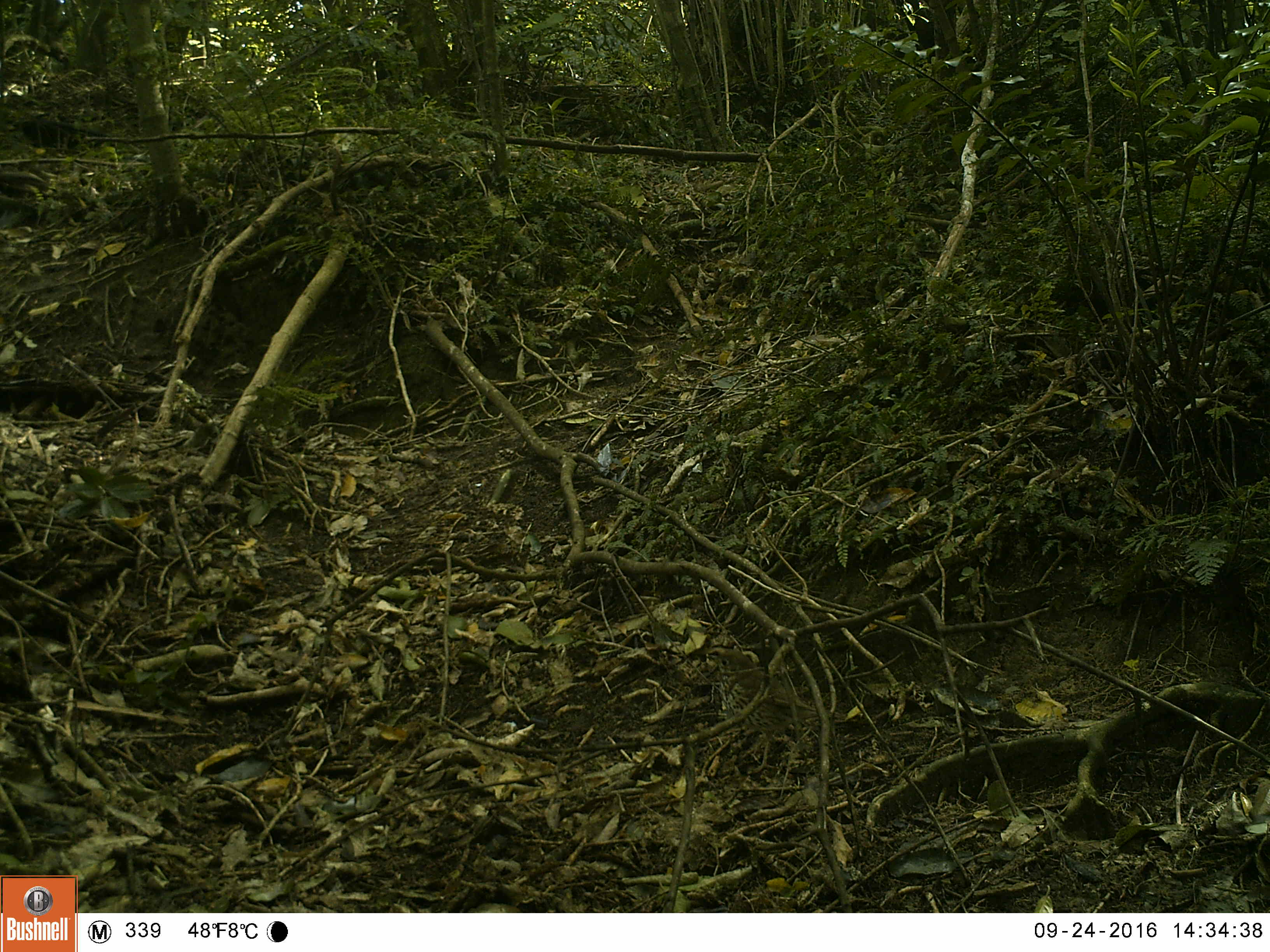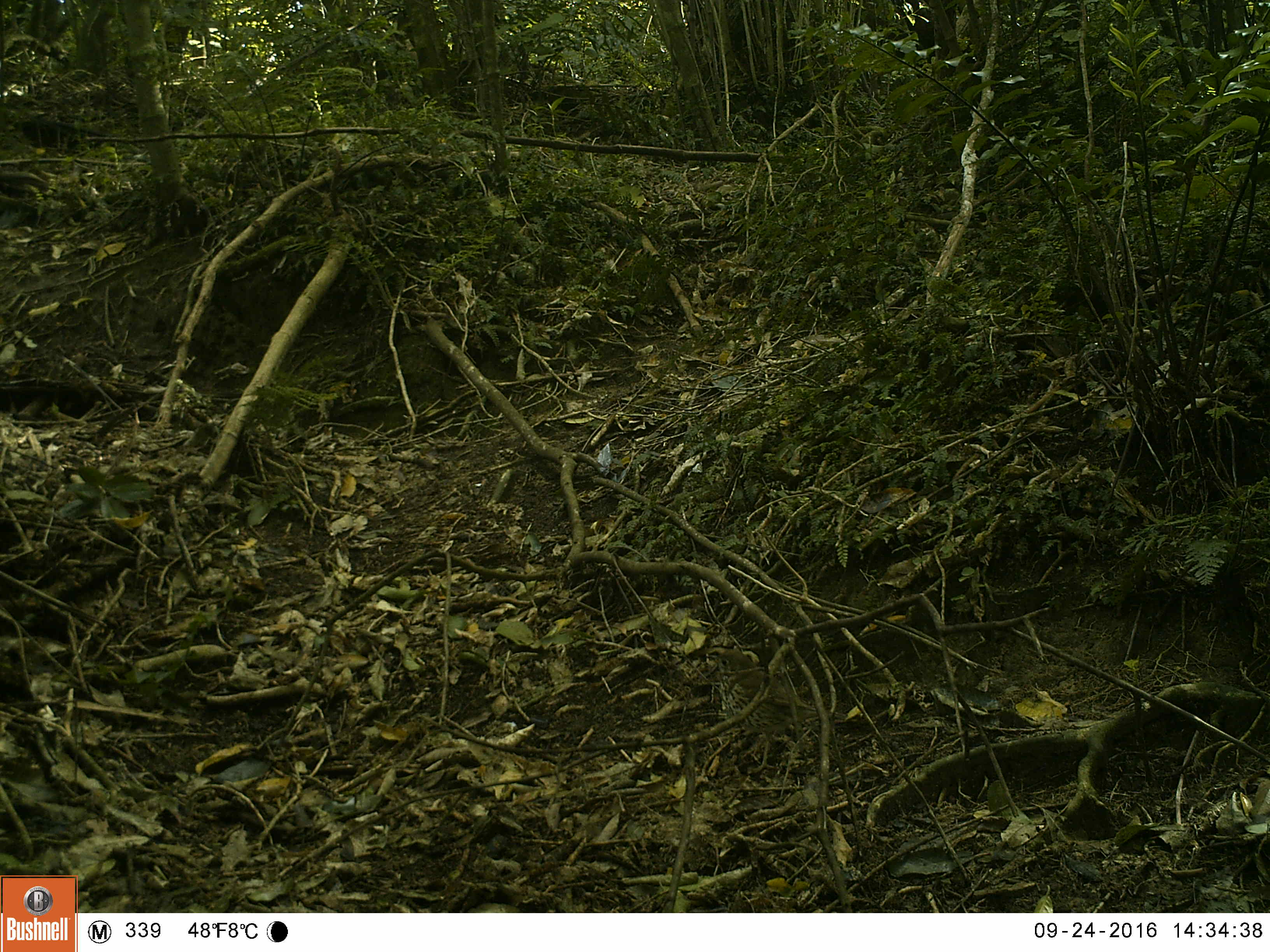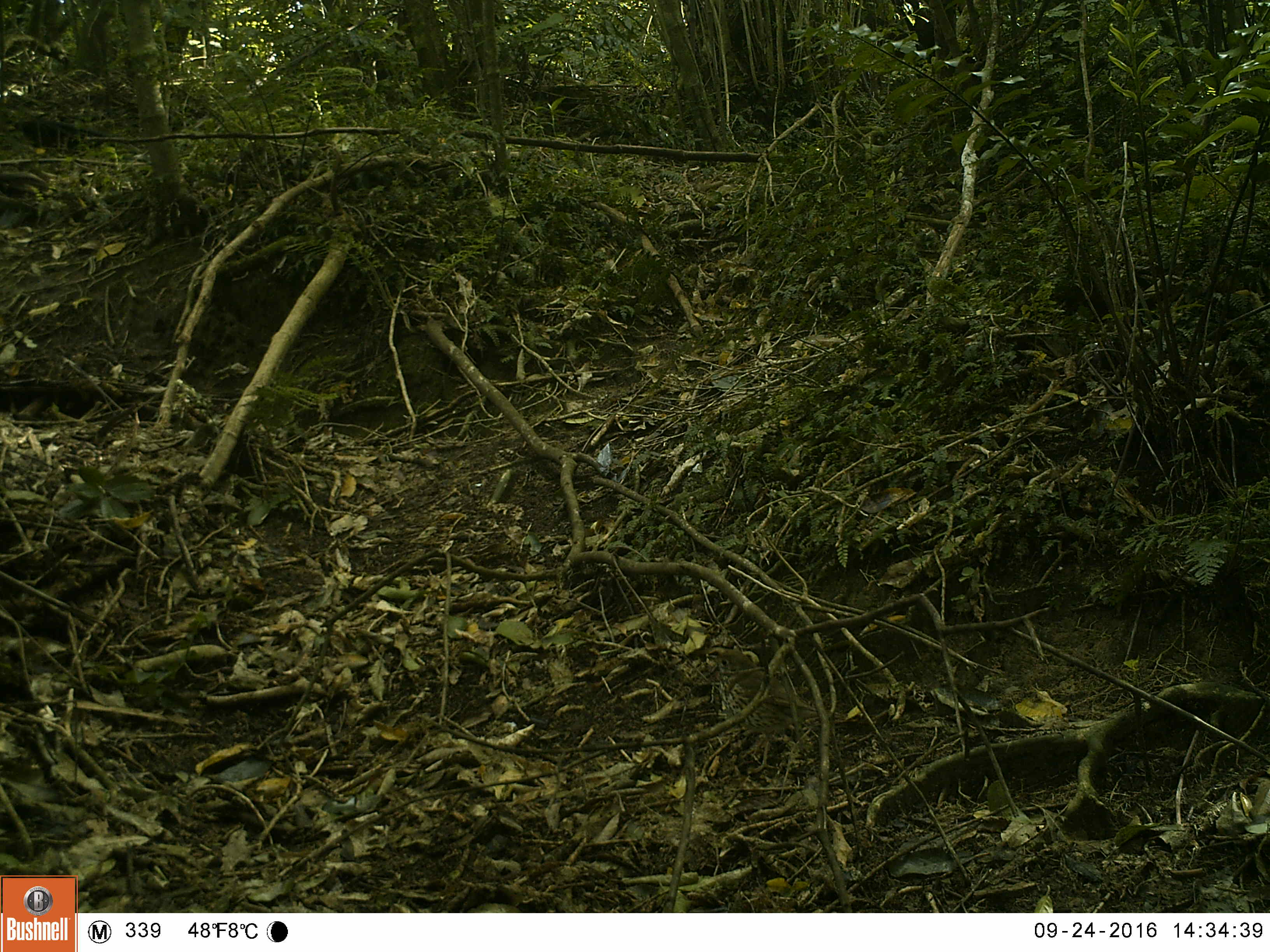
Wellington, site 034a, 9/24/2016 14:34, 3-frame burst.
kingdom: Animalia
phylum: Chordata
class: Aves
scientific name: Aves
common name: bird